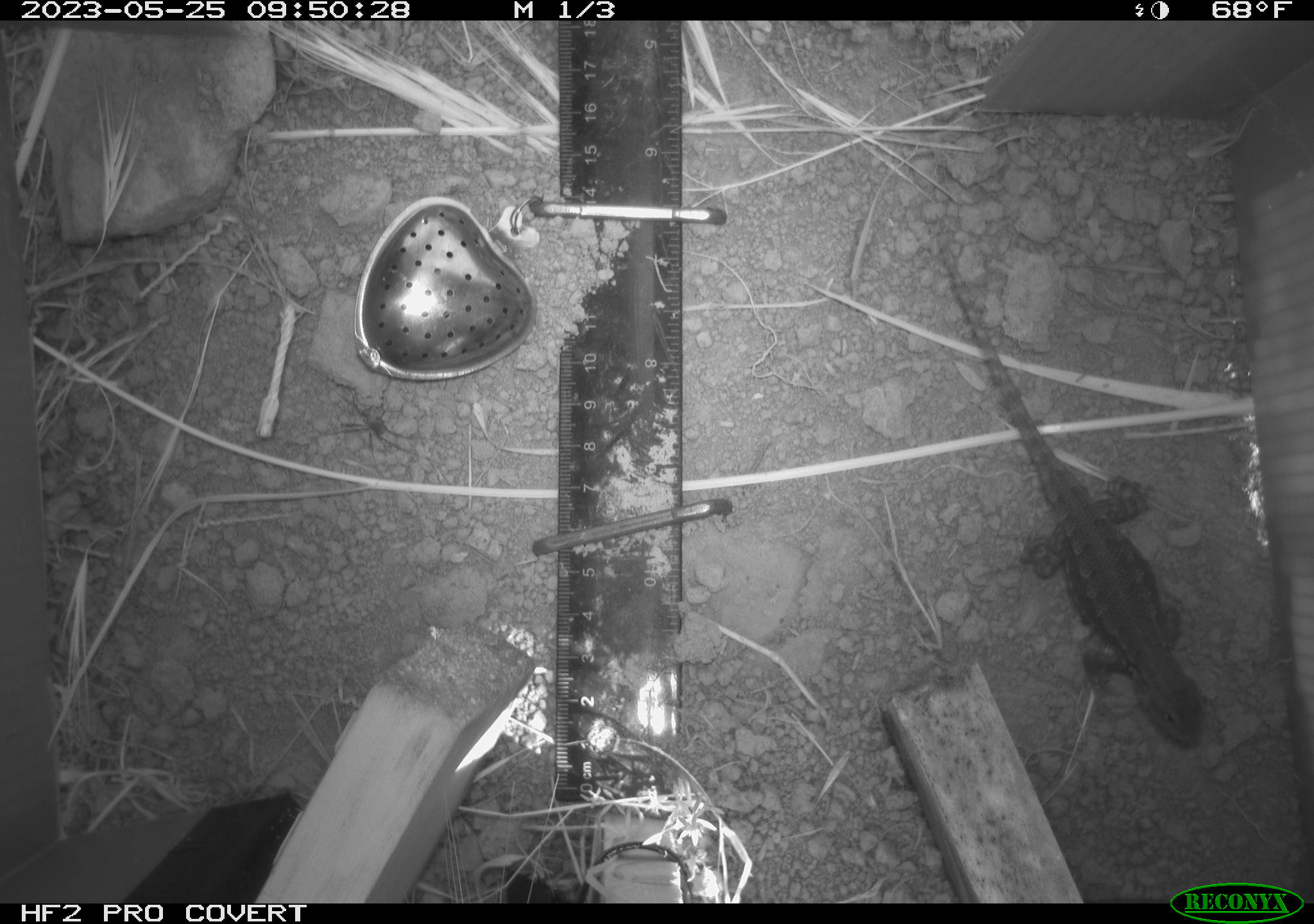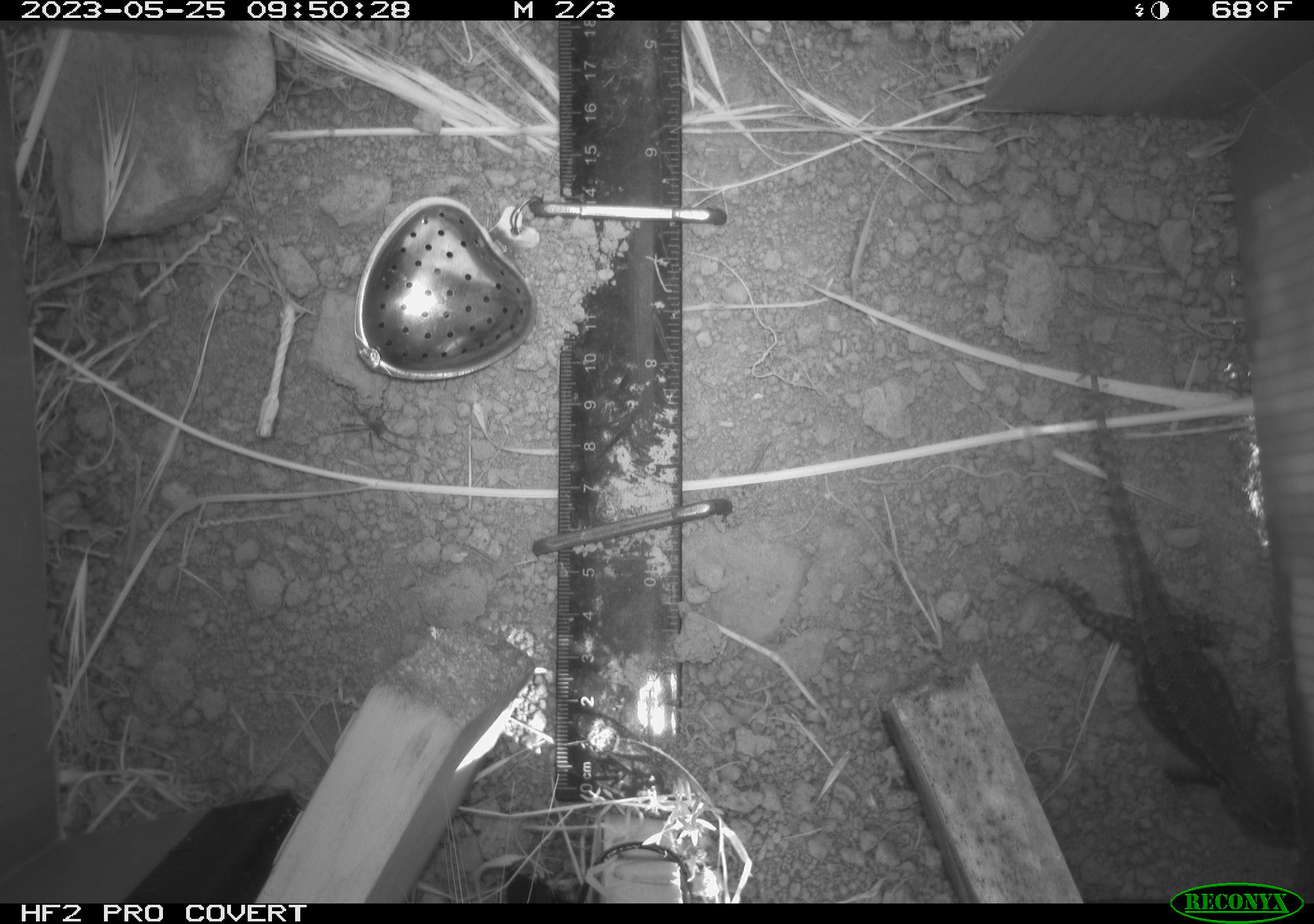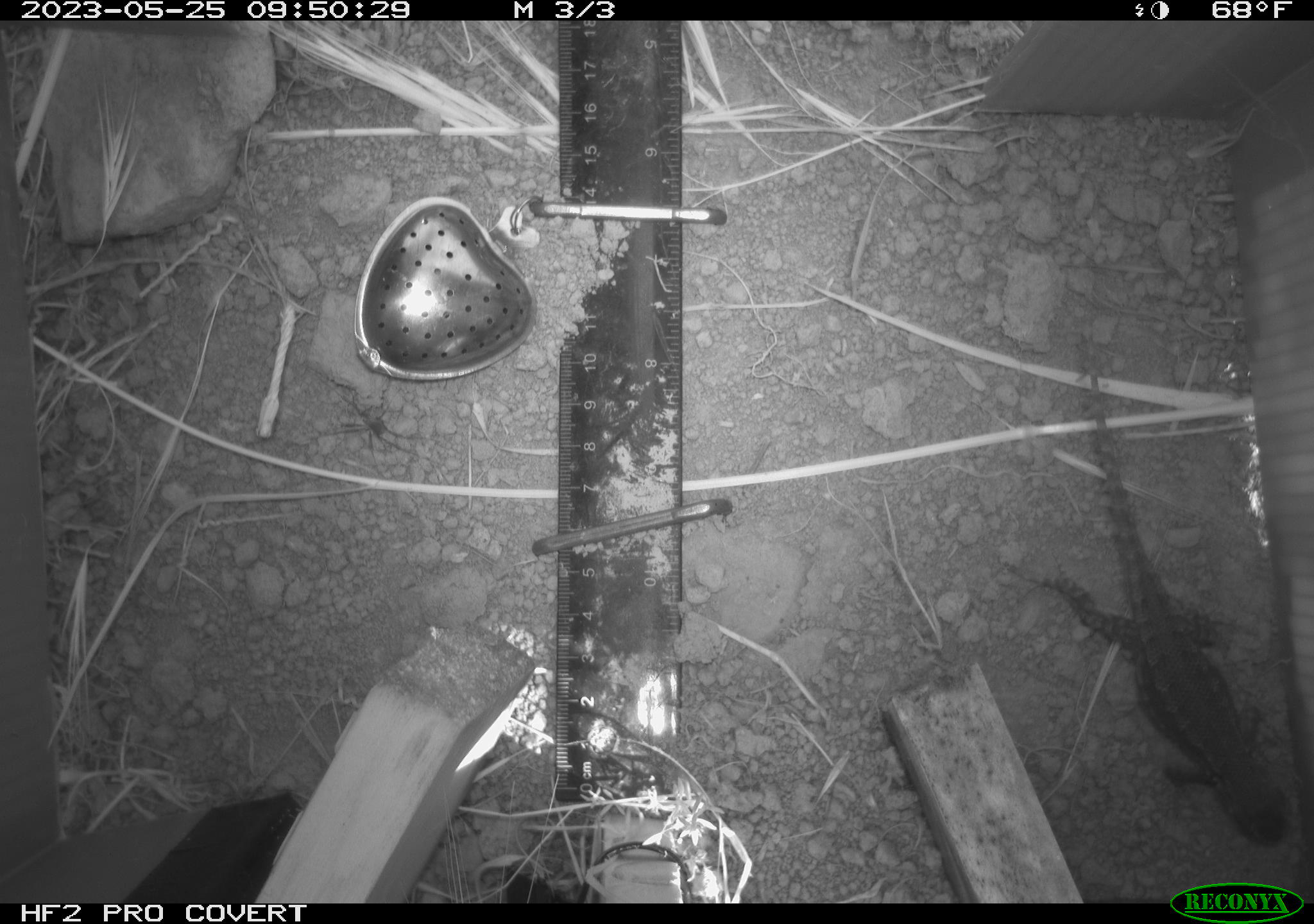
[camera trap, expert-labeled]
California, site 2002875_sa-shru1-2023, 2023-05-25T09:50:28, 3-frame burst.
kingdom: Animalia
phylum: Chordata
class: Reptilia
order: Squamata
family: Phrynosomatidae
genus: Sceloporus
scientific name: Sceloporus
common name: spiny lizards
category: sceloporus species